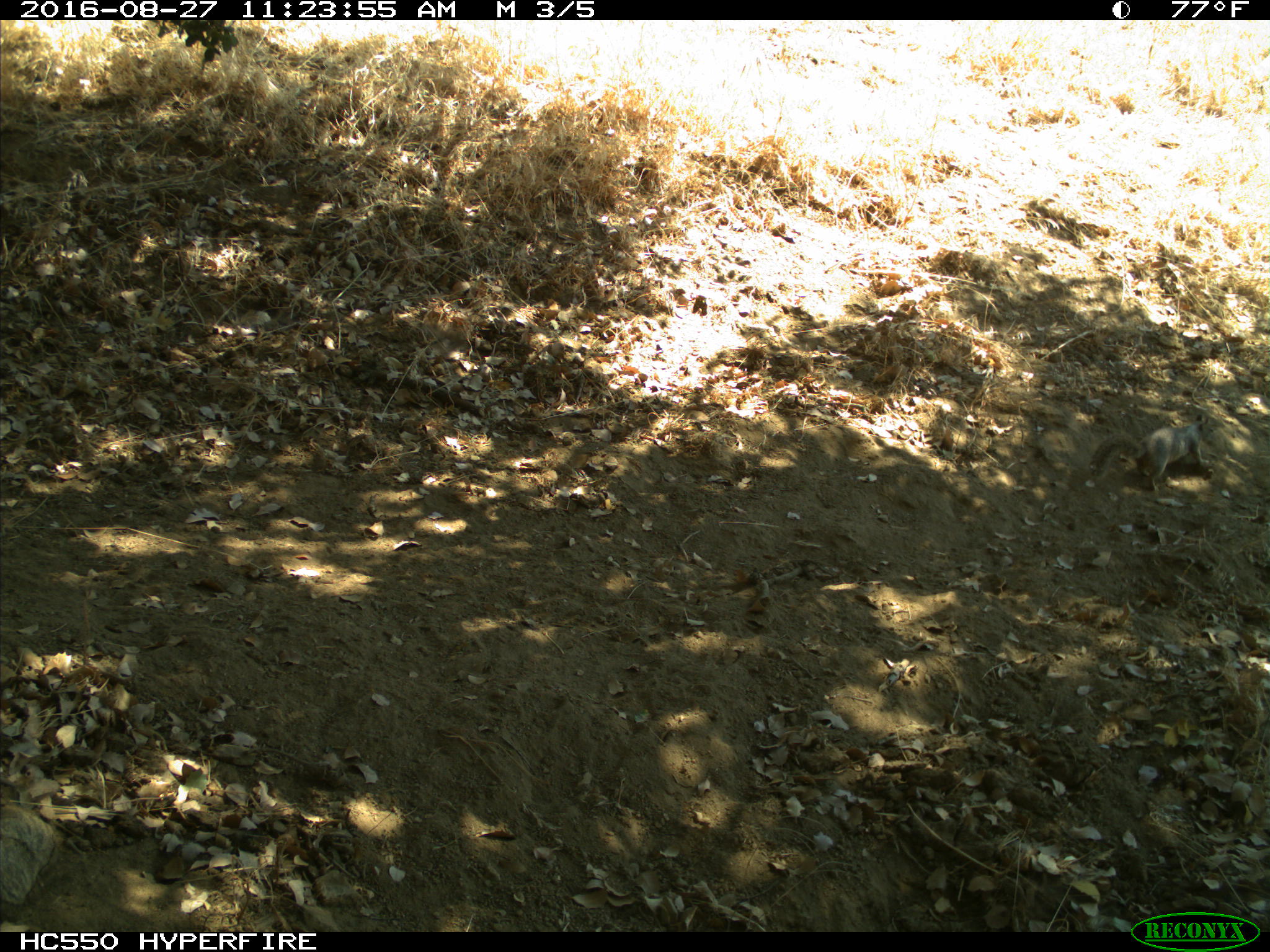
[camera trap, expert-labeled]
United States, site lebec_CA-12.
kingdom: Animalia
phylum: Chordata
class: Mammalia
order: Rodentia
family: Sciuridae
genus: Otospermophilus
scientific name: Otospermophilus beecheyi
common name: california ground squirrel